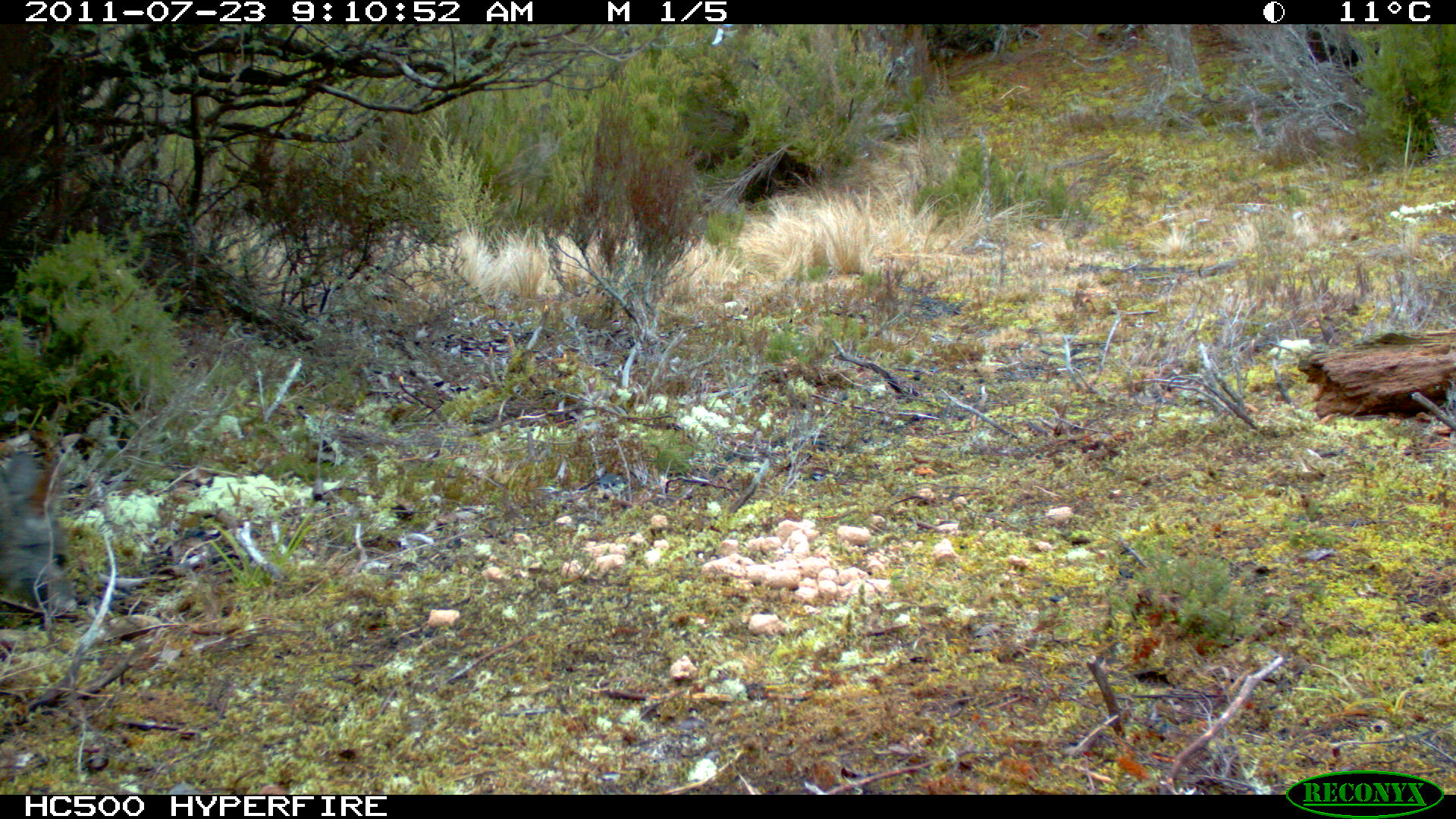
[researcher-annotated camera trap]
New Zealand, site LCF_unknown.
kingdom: Animalia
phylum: Chordata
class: Mammalia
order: Diprotodontia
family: Macropodidae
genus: Notamacropus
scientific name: Notamacropus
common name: wallaby